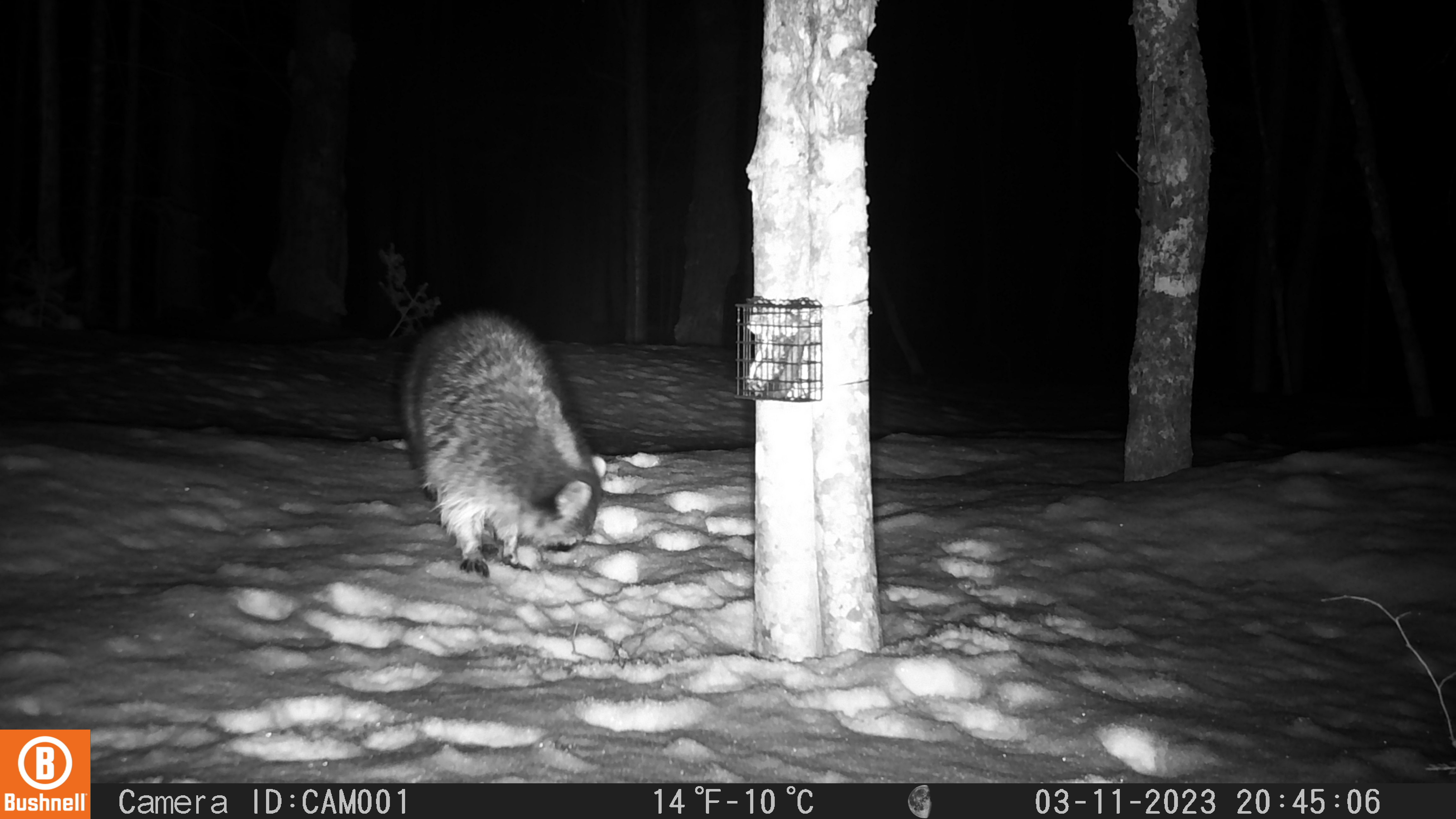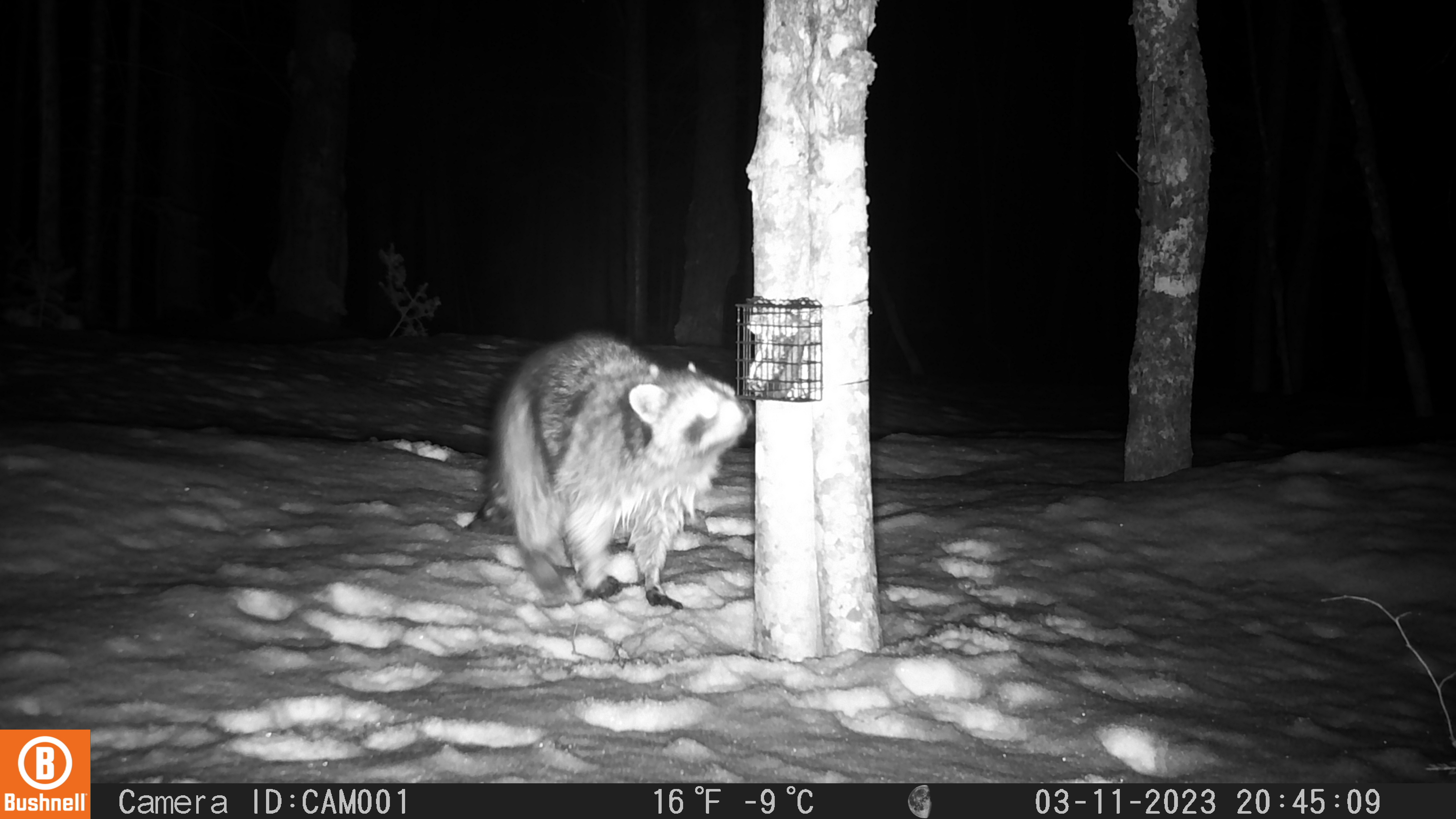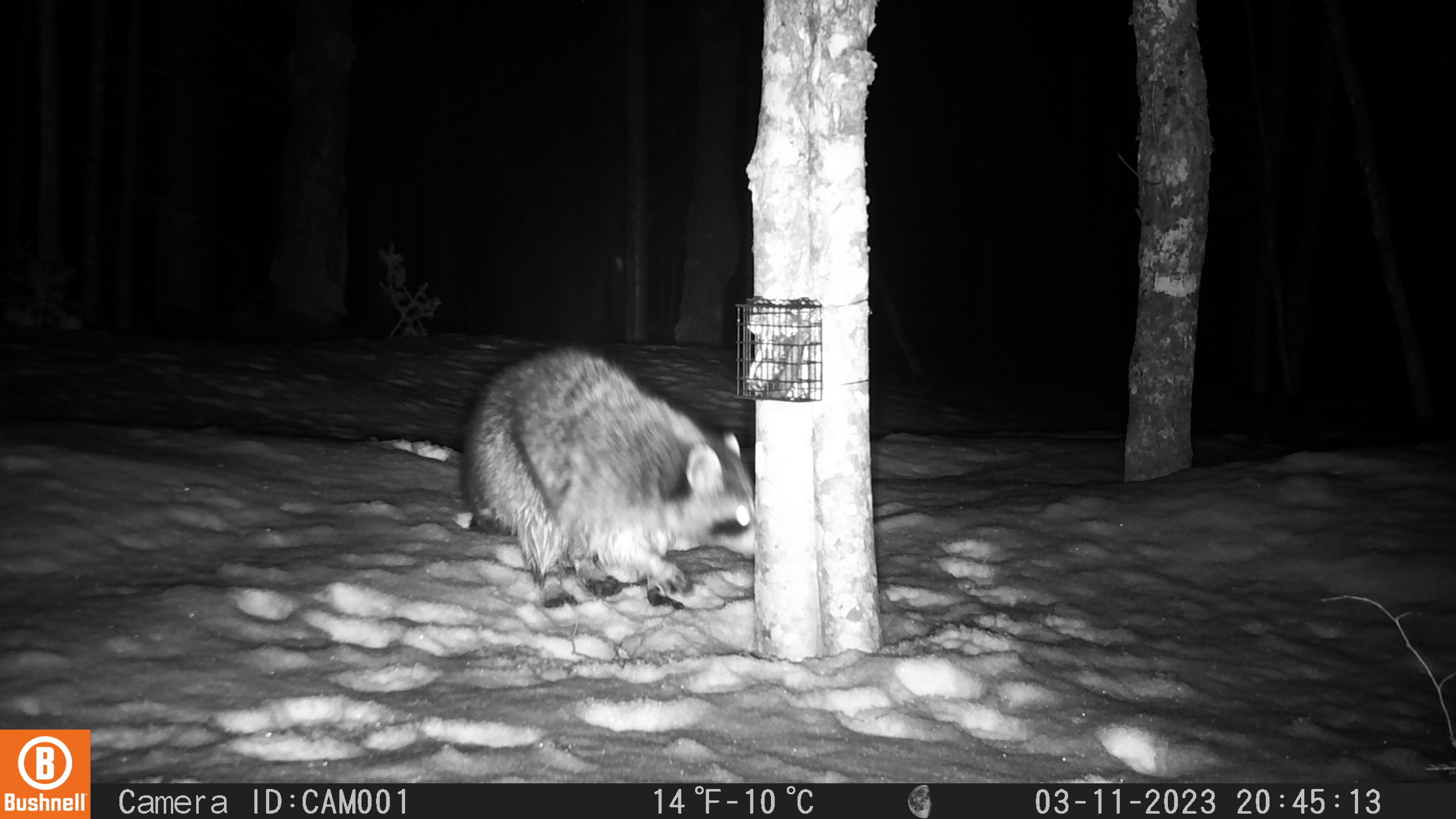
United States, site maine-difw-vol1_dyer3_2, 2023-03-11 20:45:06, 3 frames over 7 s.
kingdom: Animalia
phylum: Chordata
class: Mammalia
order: Carnivora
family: Procyonidae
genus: Procyon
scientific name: Procyon lotor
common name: raccoon